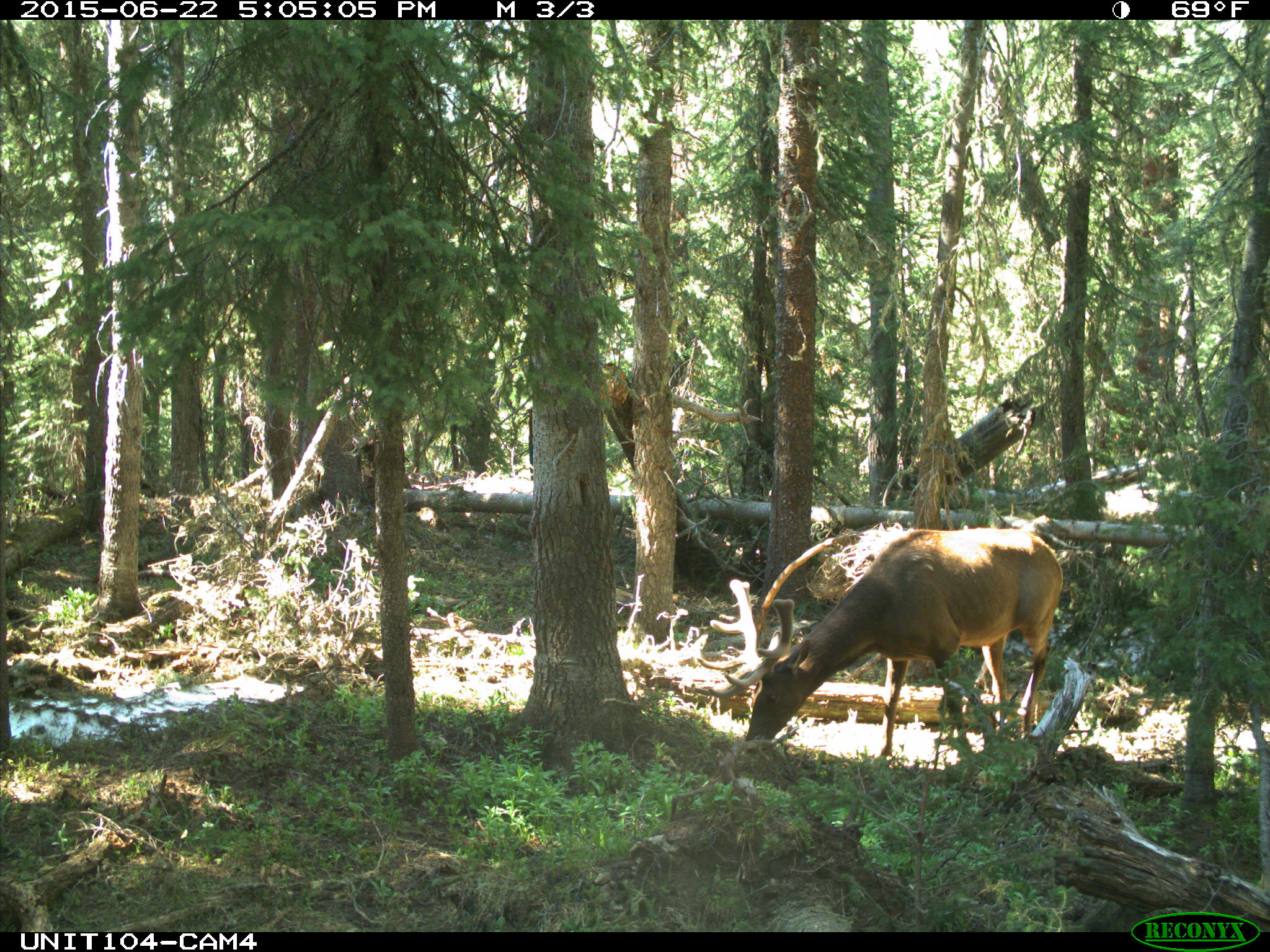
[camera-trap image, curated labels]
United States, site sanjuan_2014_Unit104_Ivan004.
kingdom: Animalia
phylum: Chordata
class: Mammalia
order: Artiodactyla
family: Cervidae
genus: Cervus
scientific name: Cervus elaphus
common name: red deer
Cervus elaphus (red deer).